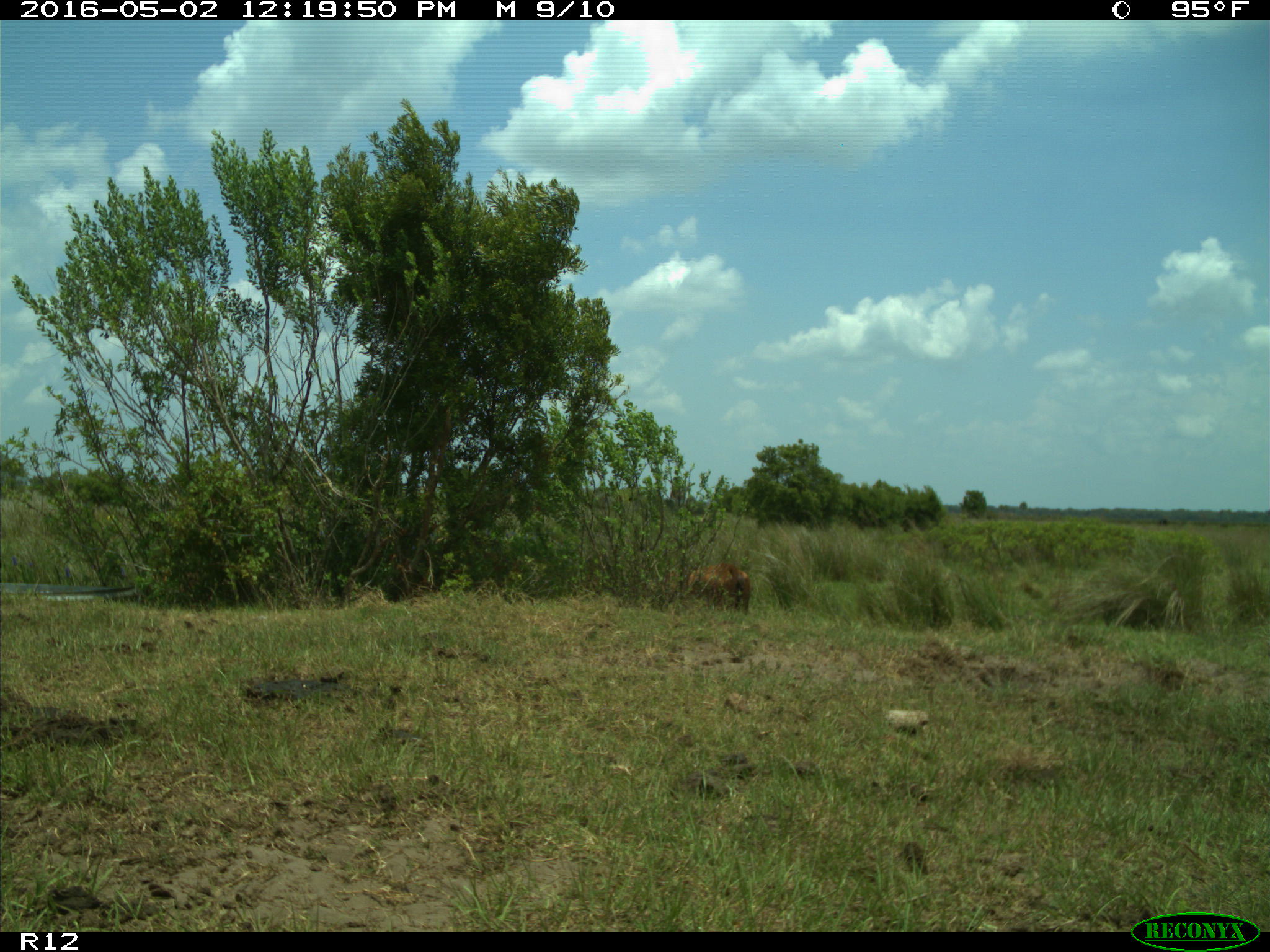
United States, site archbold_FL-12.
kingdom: Animalia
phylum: Chordata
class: Mammalia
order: Artiodactyla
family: Bovidae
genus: Bos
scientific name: Bos taurus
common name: domestic cow